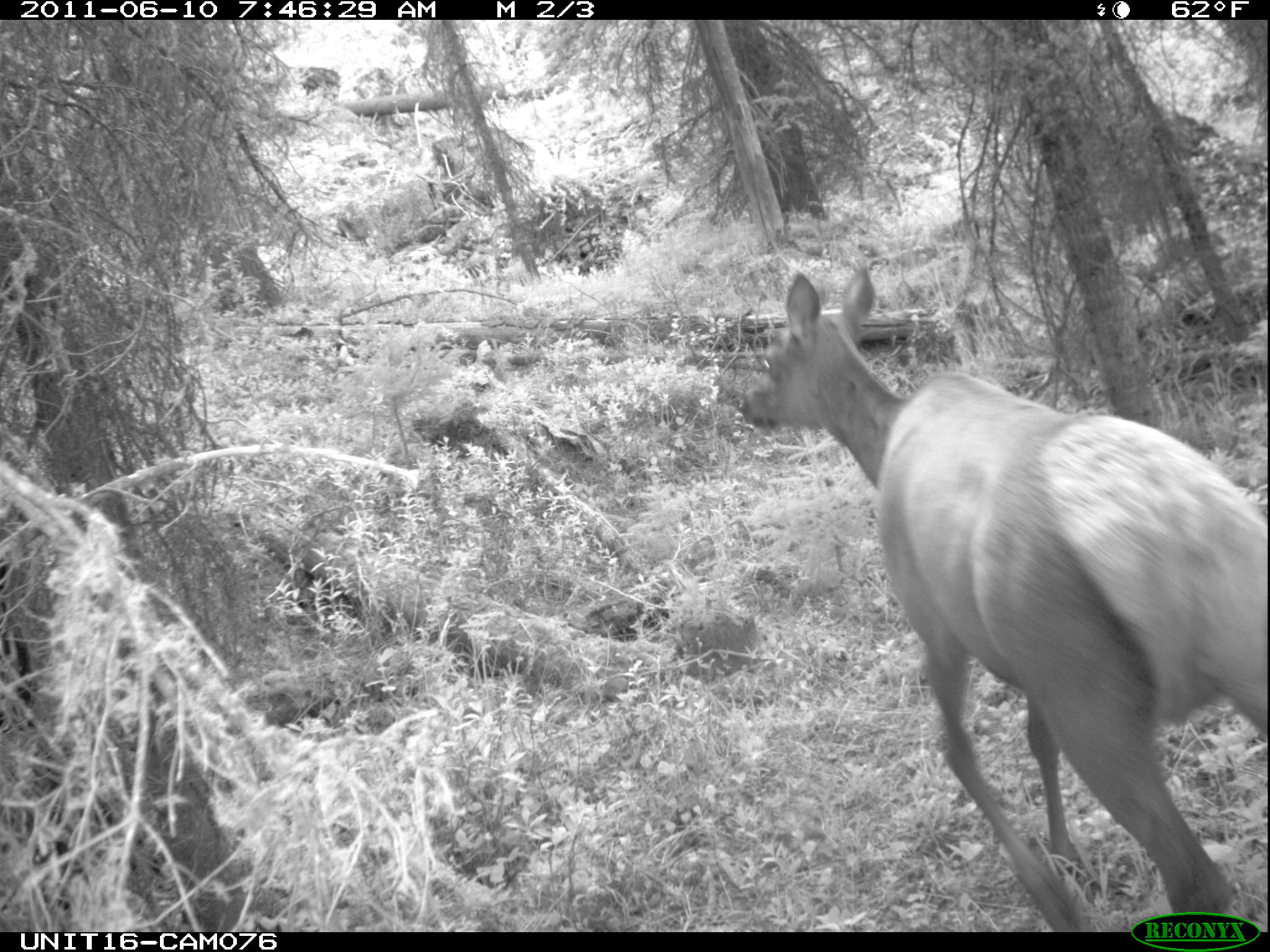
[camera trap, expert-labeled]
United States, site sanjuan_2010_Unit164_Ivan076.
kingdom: Animalia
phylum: Chordata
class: Mammalia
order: Artiodactyla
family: Cervidae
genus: Cervus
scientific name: Cervus elaphus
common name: red deer